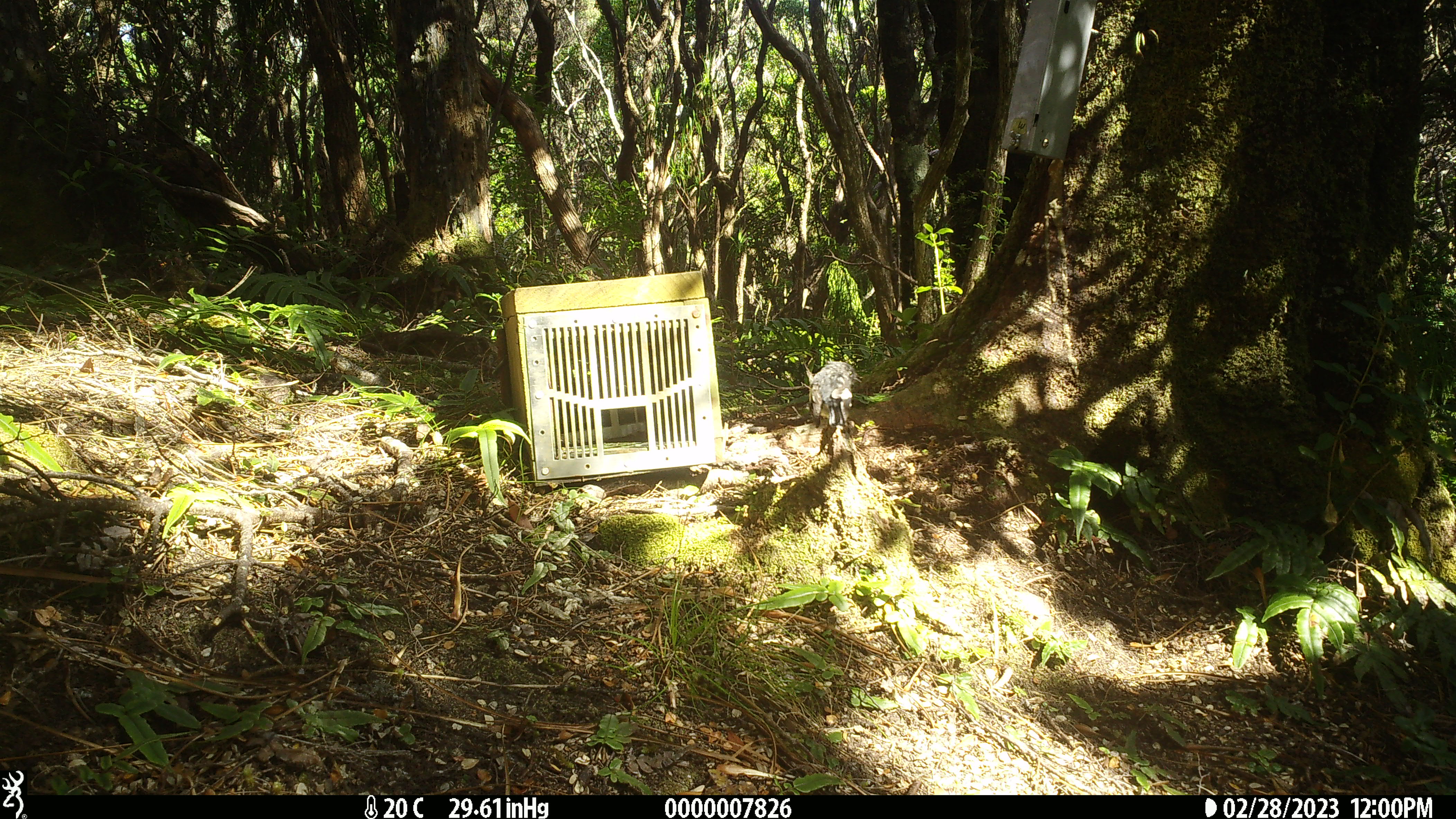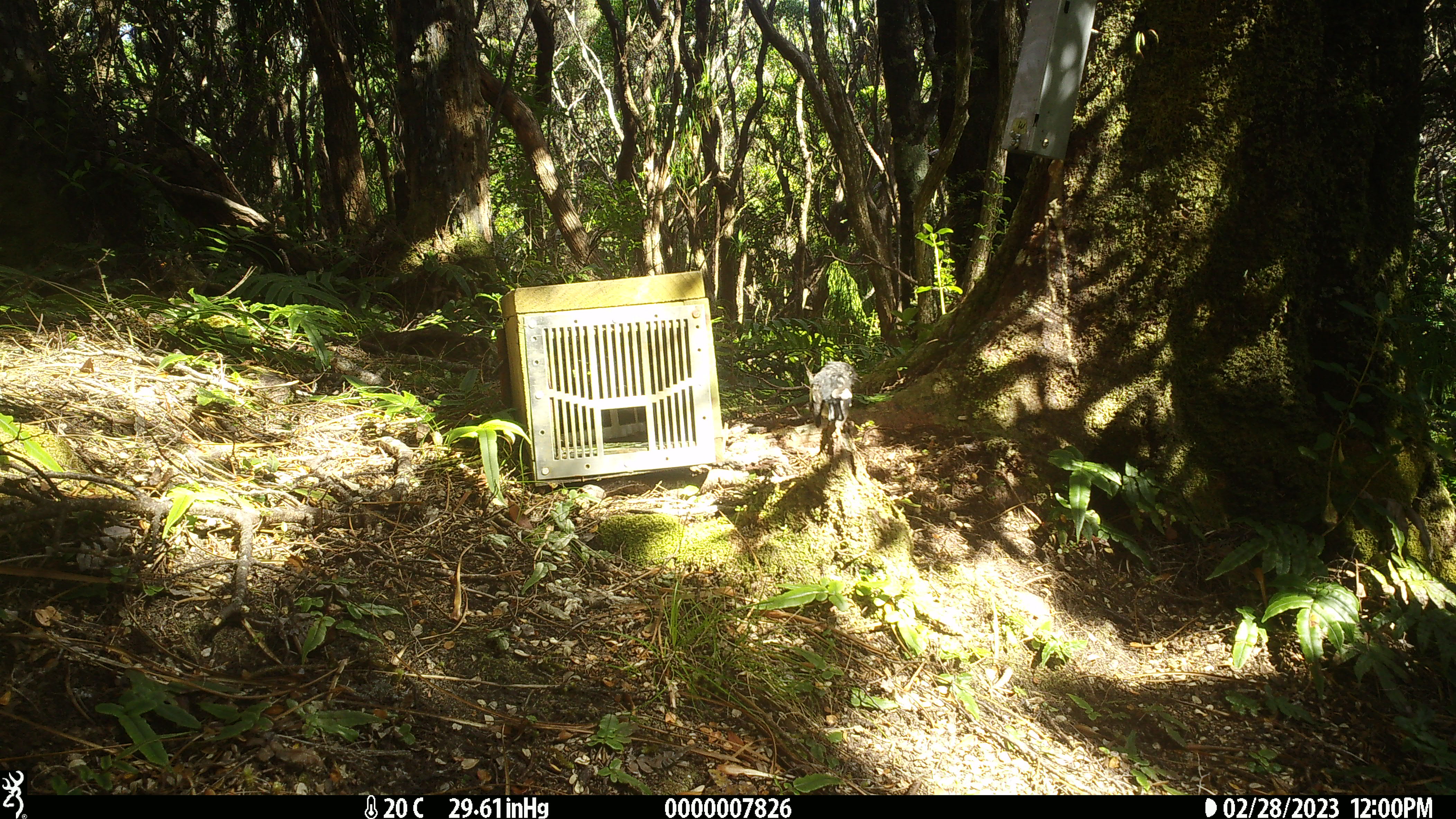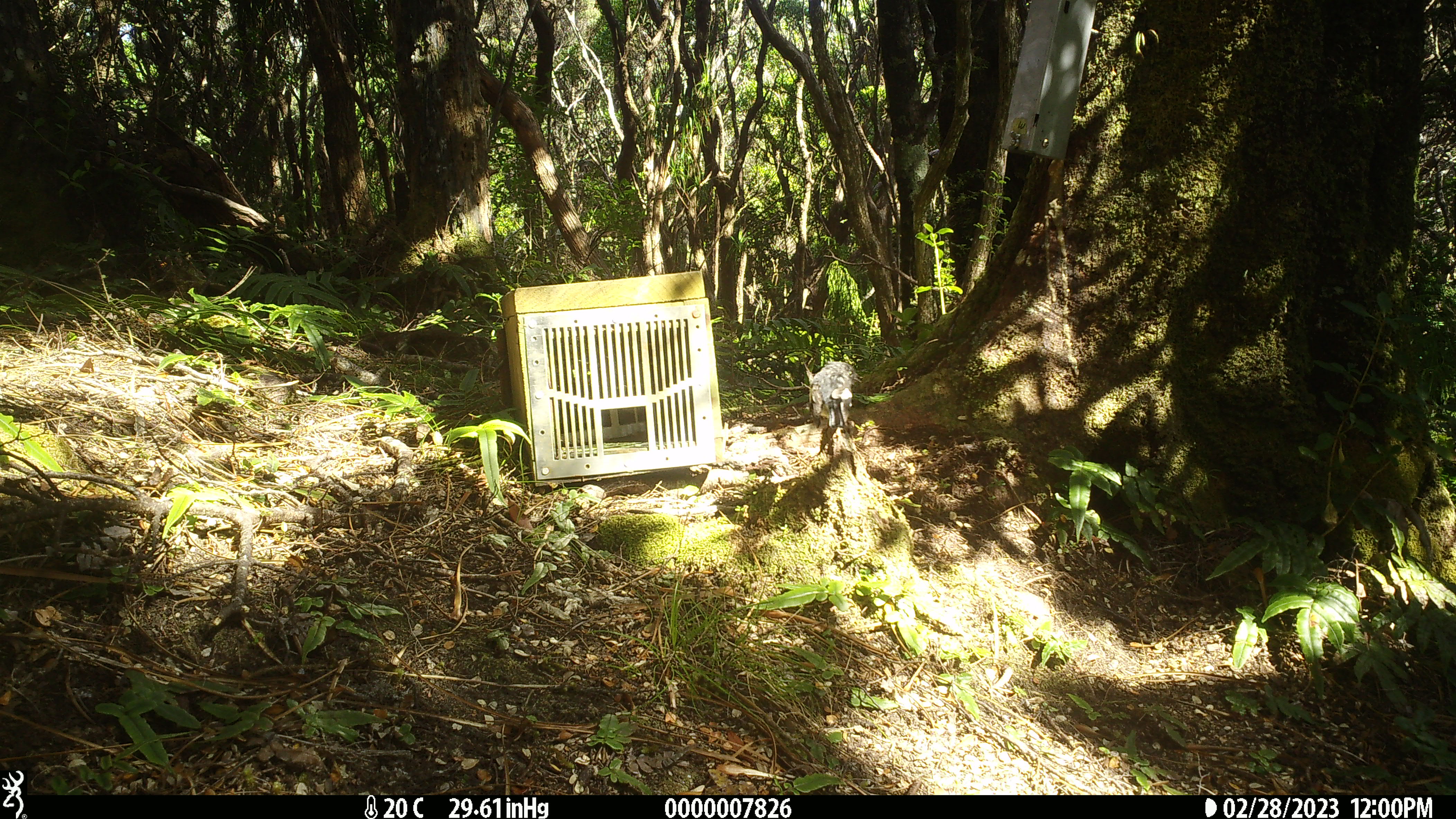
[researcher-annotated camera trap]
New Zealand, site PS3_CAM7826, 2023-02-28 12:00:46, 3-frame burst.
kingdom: Animalia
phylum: Chordata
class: Aves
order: Passeriformes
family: Petroicidae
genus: Petroica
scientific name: Petroica macrocephala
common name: tomtit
Tomtit (Petroica macrocephala).